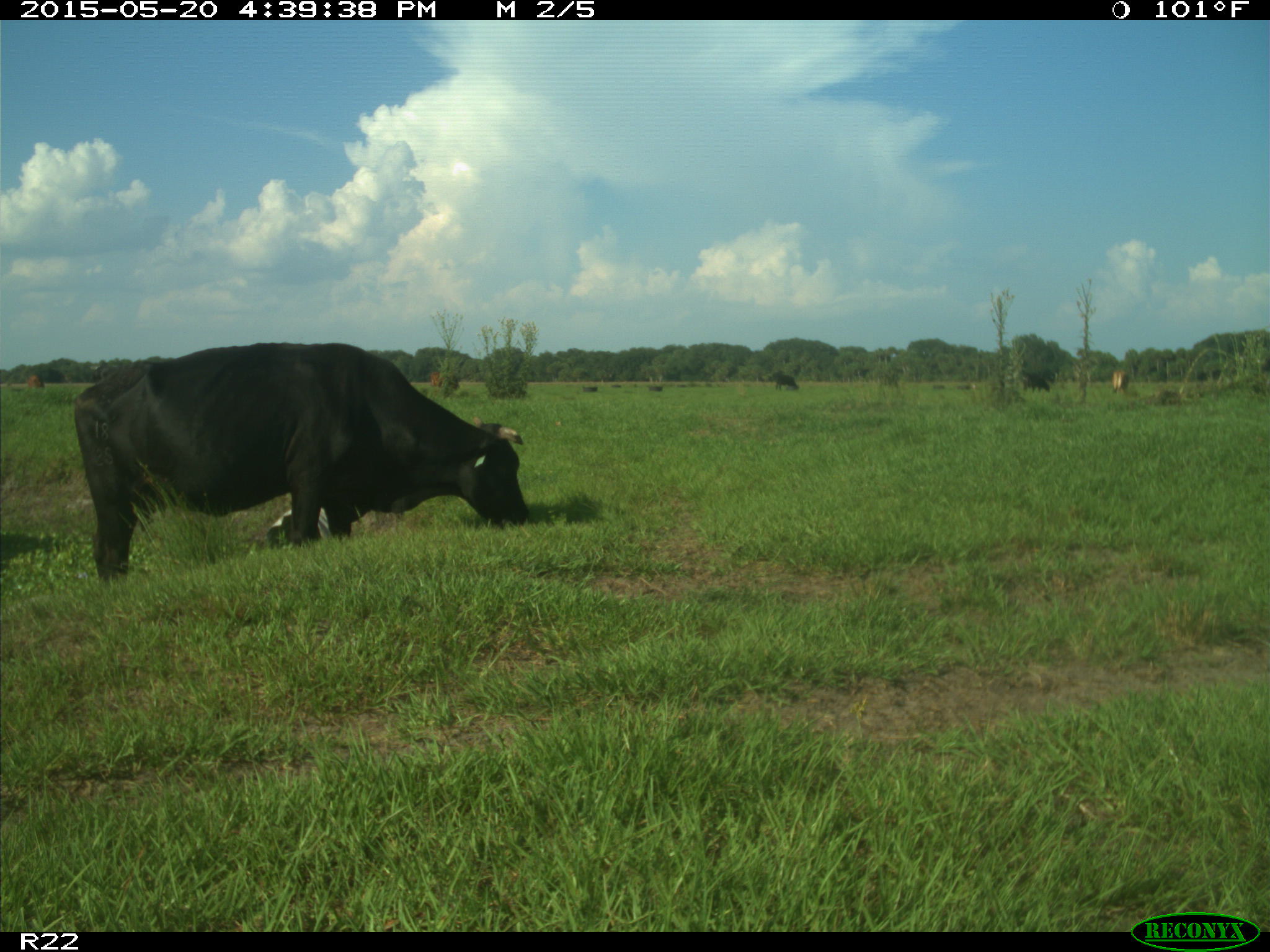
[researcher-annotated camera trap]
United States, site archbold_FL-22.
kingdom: Animalia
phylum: Chordata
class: Mammalia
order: Artiodactyla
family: Bovidae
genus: Bos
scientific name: Bos taurus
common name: domestic cow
Bos taurus (domestic cow).